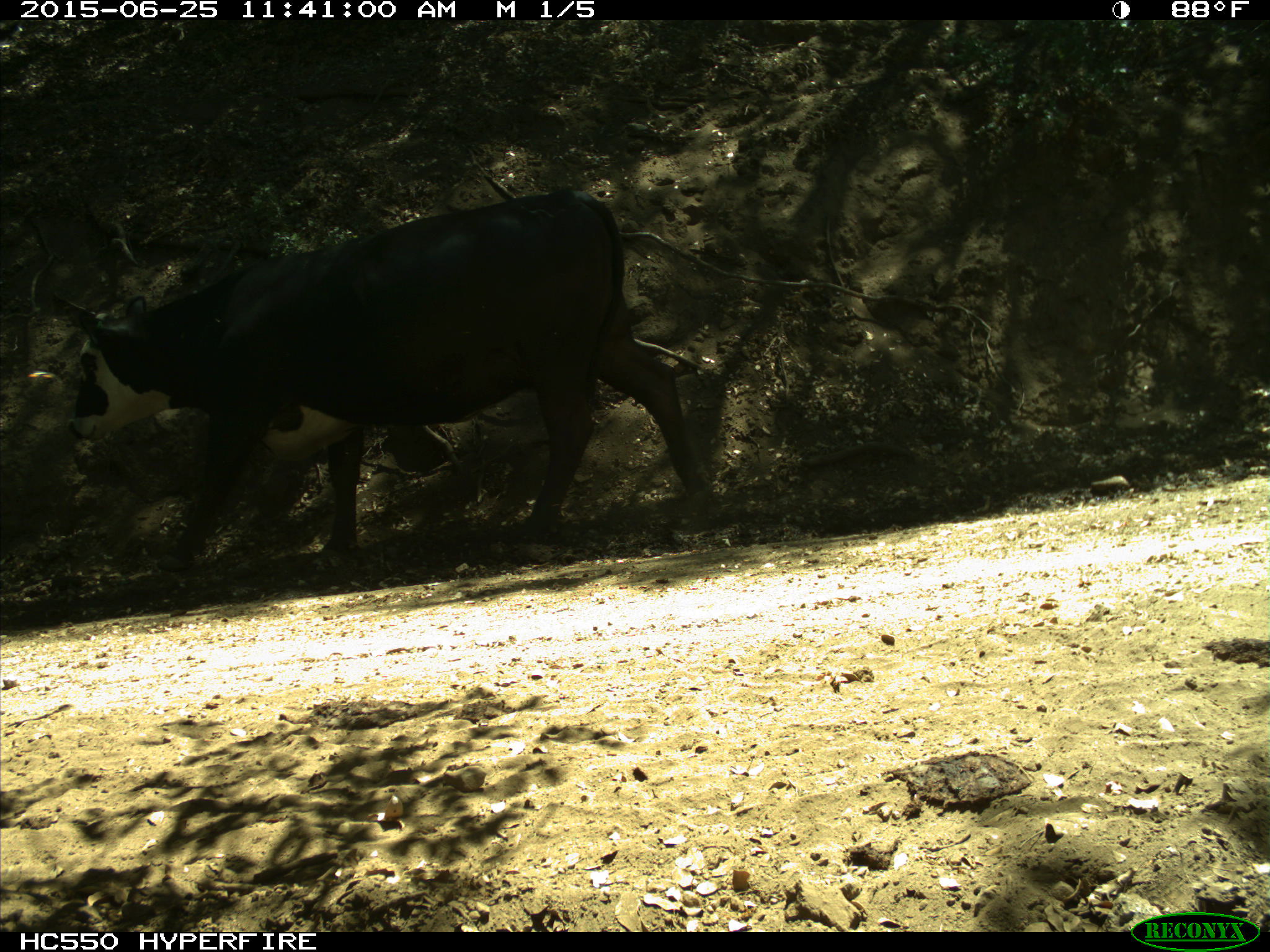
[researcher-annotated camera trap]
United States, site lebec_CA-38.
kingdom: Animalia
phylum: Chordata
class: Mammalia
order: Artiodactyla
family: Bovidae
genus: Bos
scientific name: Bos taurus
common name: domestic cow